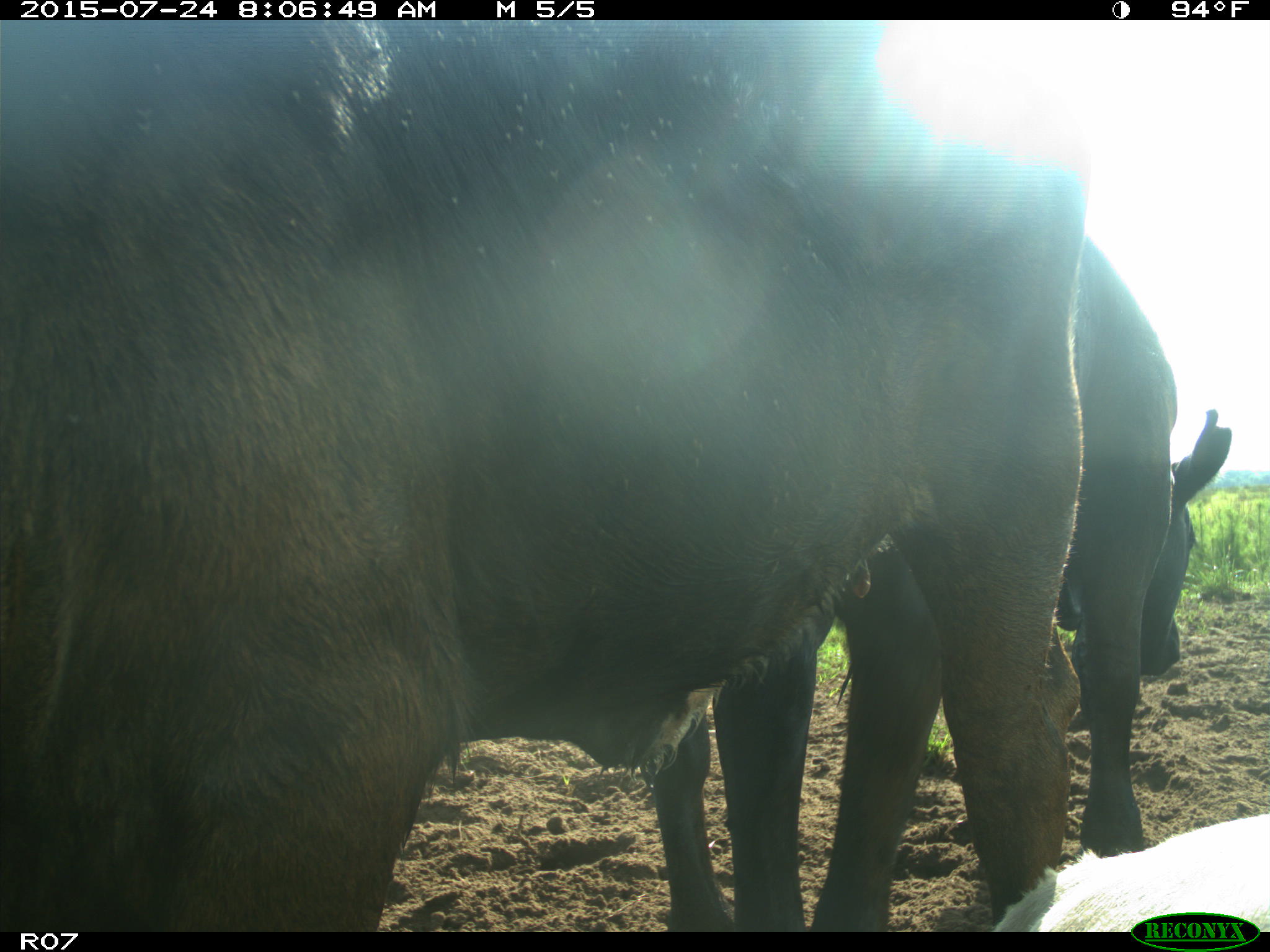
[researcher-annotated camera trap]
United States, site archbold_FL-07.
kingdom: Animalia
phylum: Chordata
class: Mammalia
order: Artiodactyla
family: Bovidae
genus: Bos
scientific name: Bos taurus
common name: domestic cow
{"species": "Bos taurus (domestic cow)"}